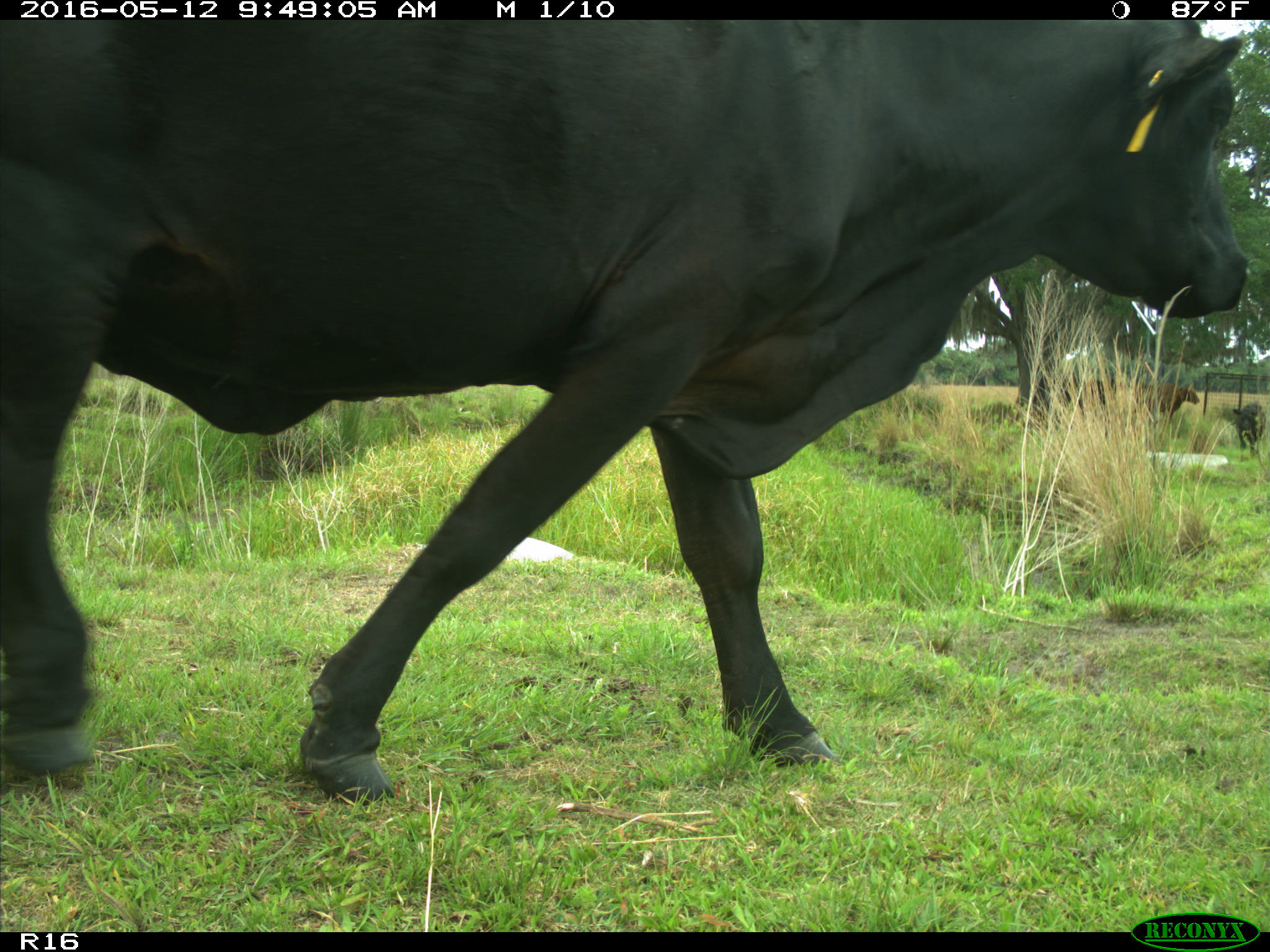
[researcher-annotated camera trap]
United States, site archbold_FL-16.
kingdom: Animalia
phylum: Chordata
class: Mammalia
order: Artiodactyla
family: Bovidae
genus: Bos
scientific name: Bos taurus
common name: domestic cow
Bos taurus (domestic cow).